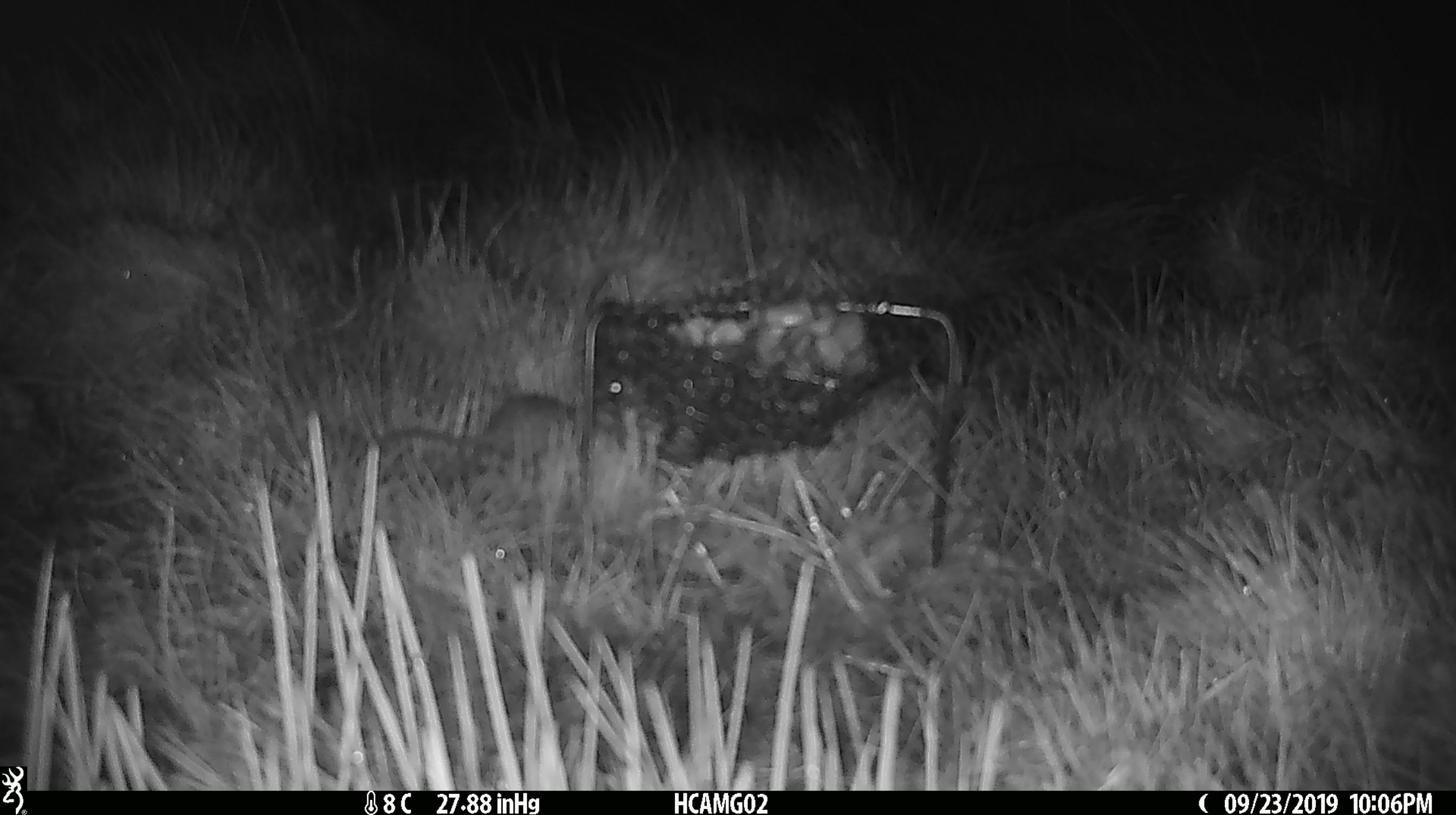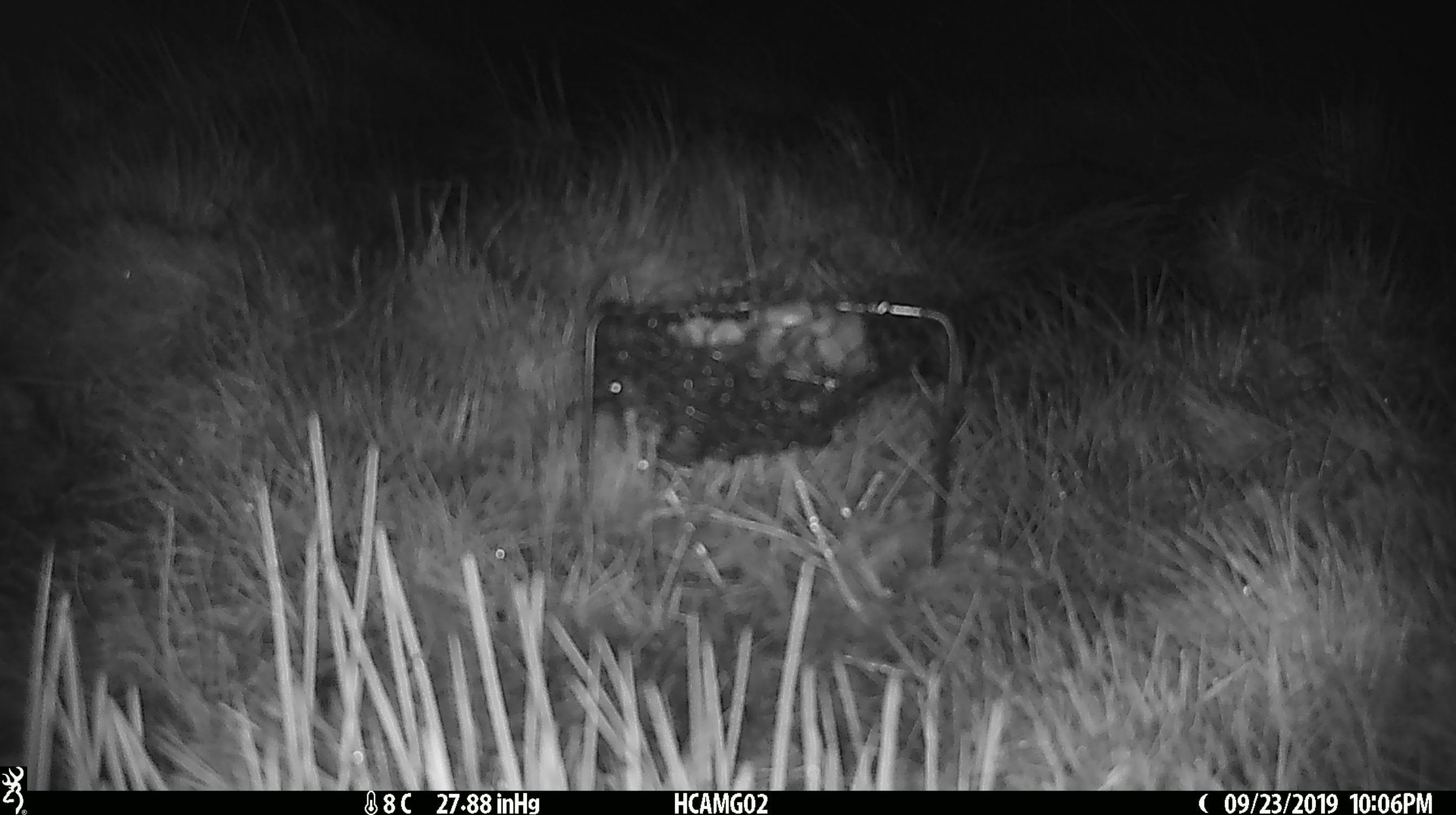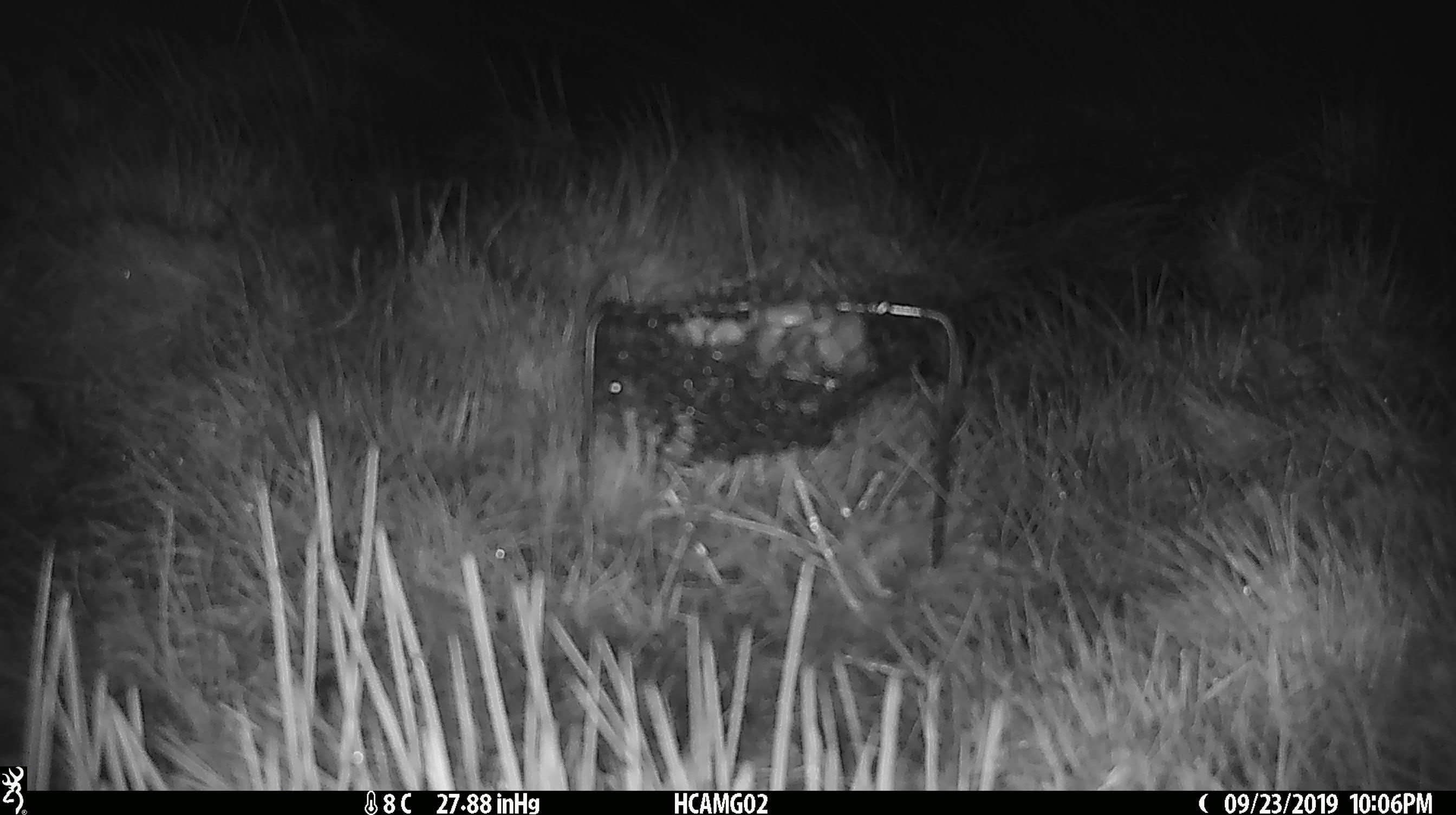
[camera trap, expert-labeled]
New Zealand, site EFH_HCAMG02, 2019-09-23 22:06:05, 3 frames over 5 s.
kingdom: Animalia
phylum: Chordata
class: Mammalia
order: Rodentia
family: Muridae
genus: Mus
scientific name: Mus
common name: mouse